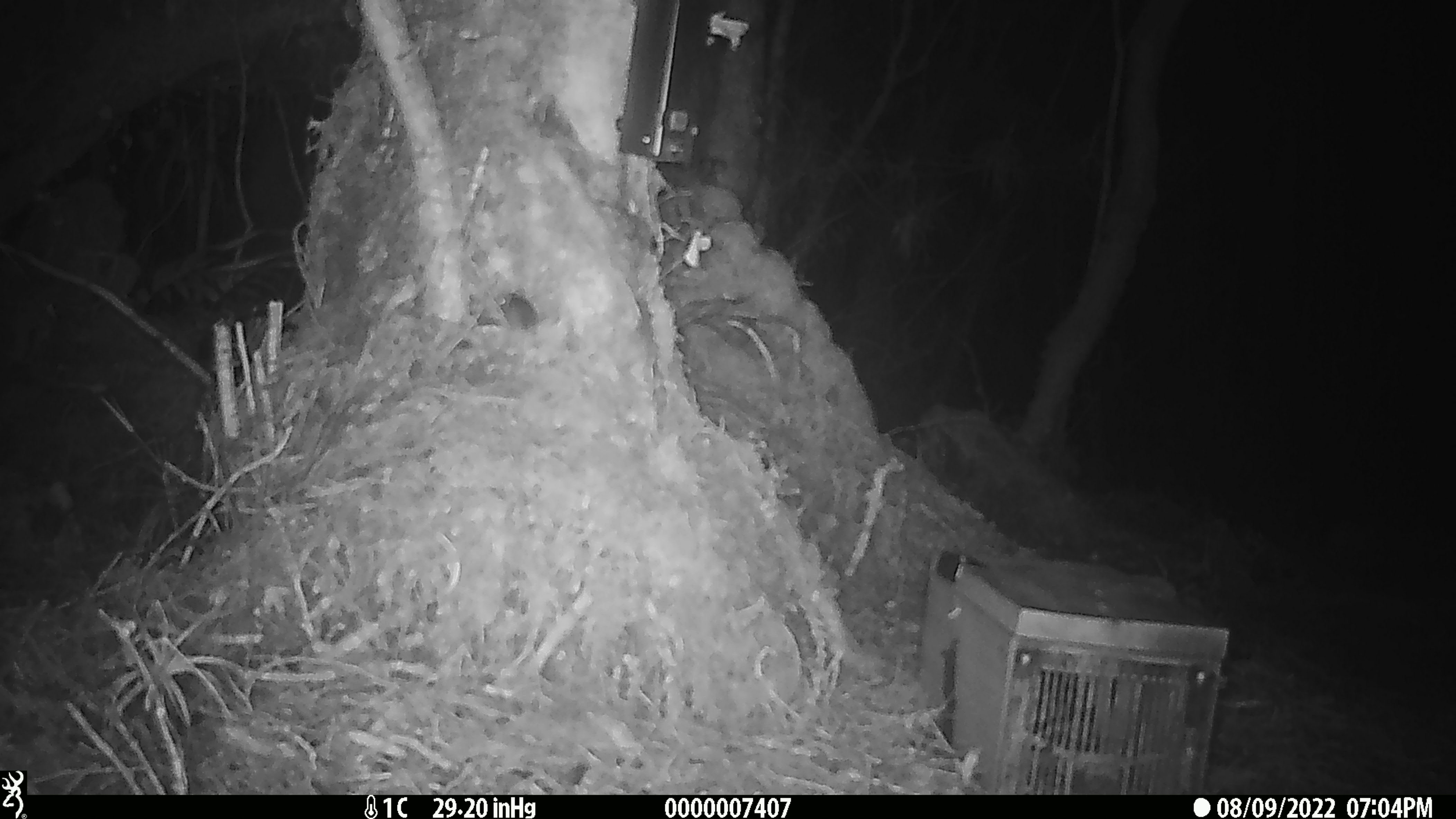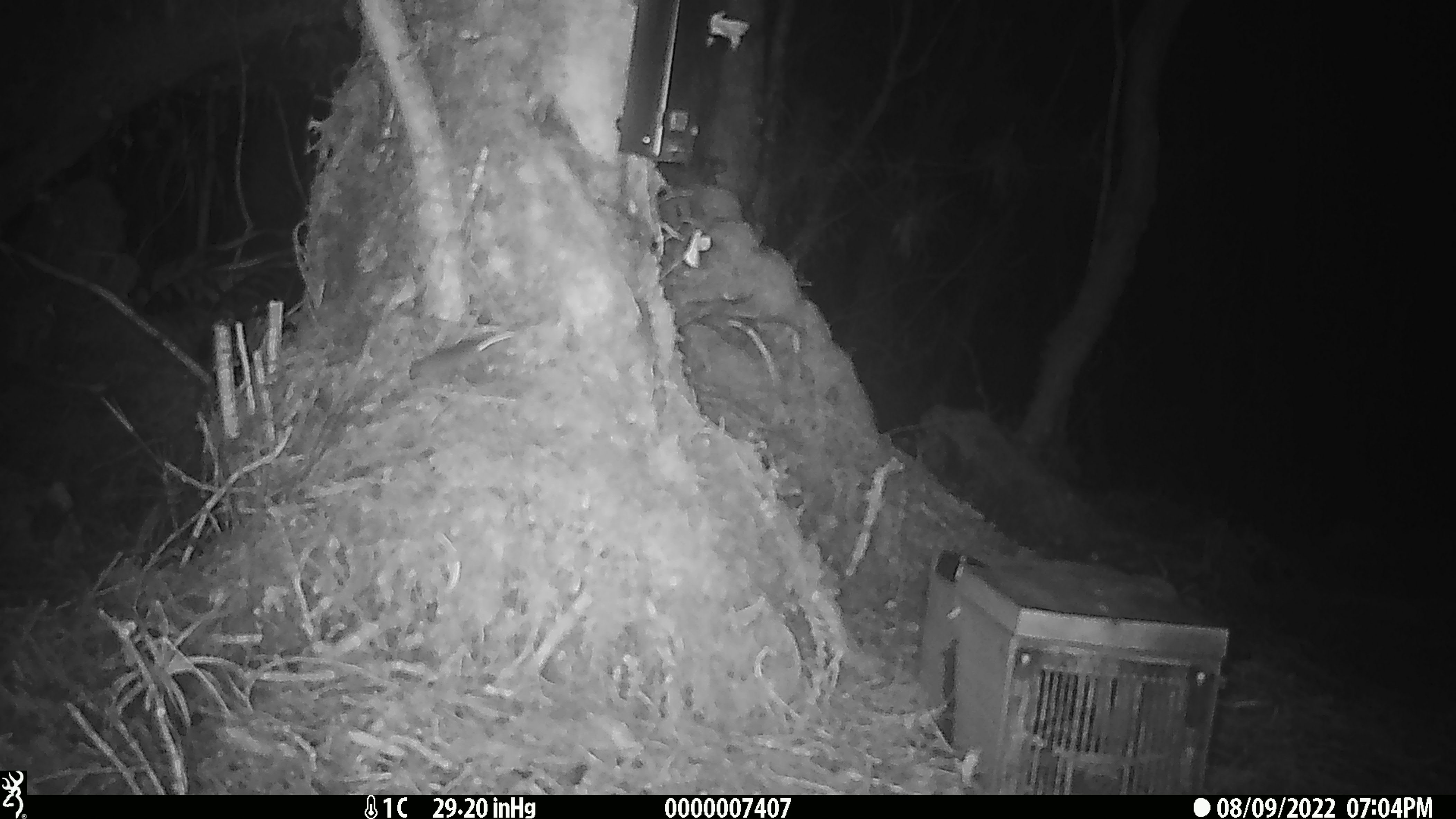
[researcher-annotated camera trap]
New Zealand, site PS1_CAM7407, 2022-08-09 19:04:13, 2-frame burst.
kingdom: Animalia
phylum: Chordata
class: Mammalia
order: Rodentia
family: Muridae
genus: Mus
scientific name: Mus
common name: mouse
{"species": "mouse (Mus)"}